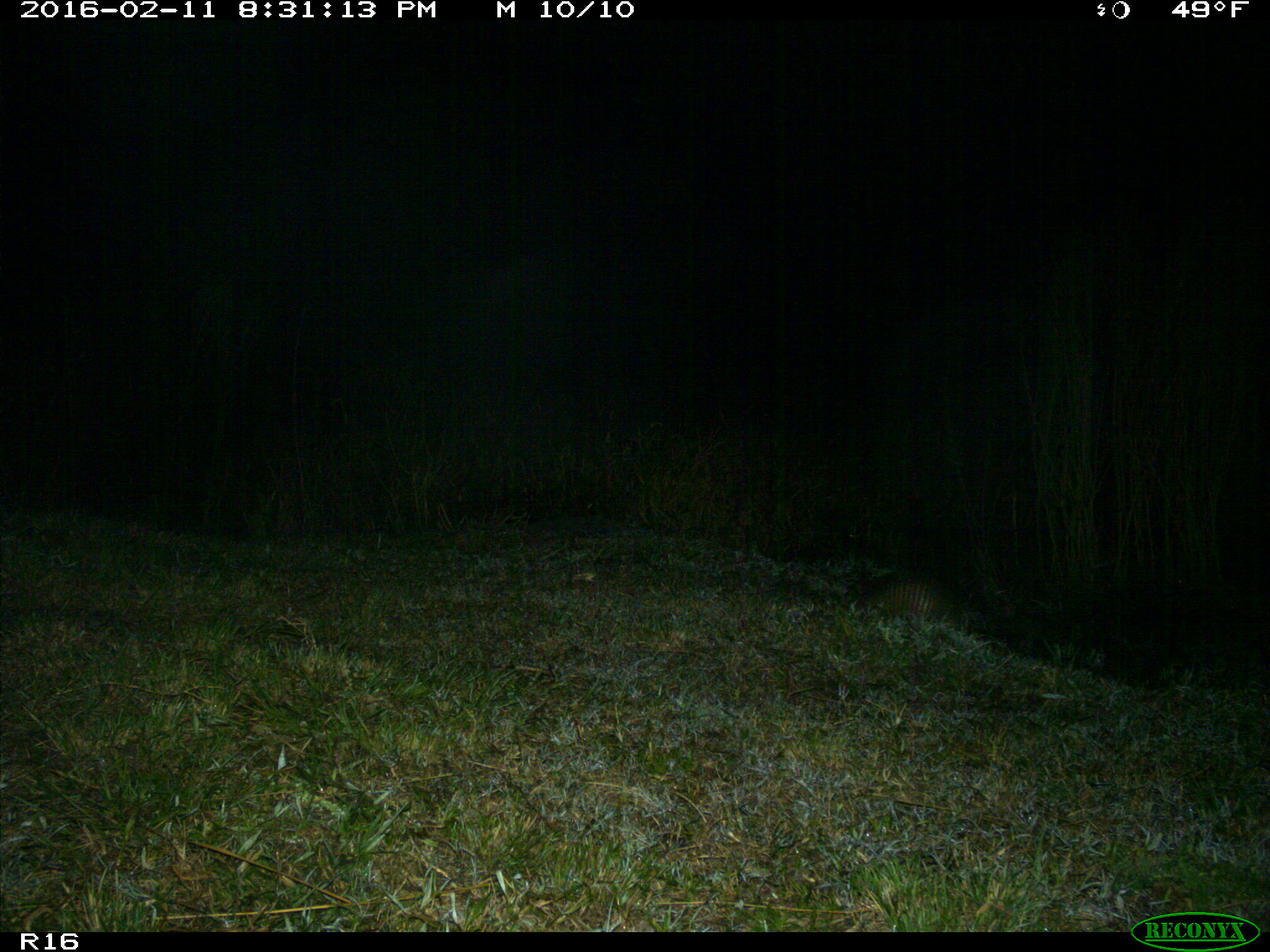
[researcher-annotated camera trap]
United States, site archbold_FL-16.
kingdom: Animalia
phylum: Chordata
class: Mammalia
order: Cingulata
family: Dasypodidae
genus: Dasypus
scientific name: Dasypus novemcinctus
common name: nine-banded armadillo